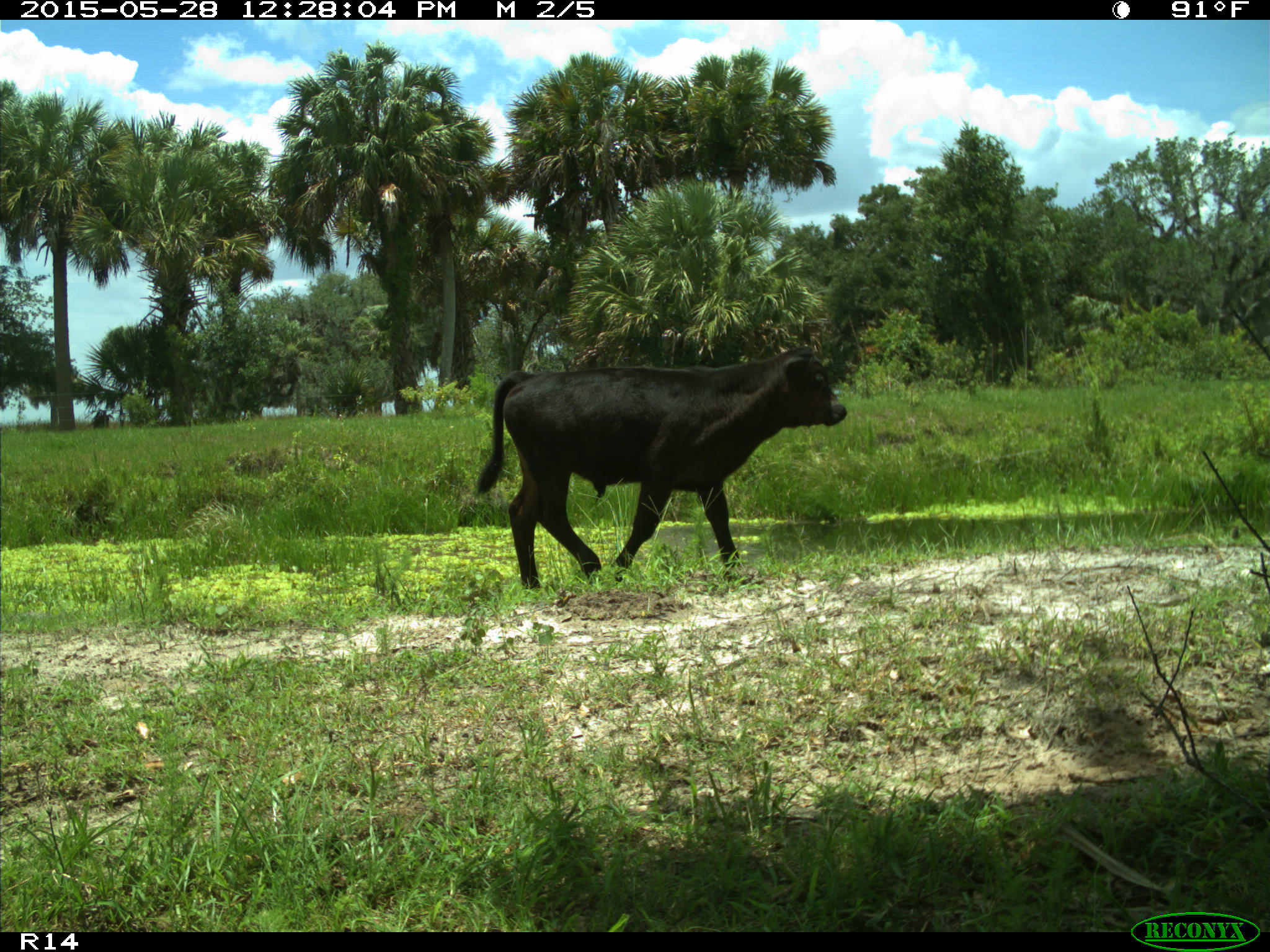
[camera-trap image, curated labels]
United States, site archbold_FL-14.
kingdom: Animalia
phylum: Chordata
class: Mammalia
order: Artiodactyla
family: Bovidae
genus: Bos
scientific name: Bos taurus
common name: domestic cow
Bos taurus (domestic cow).